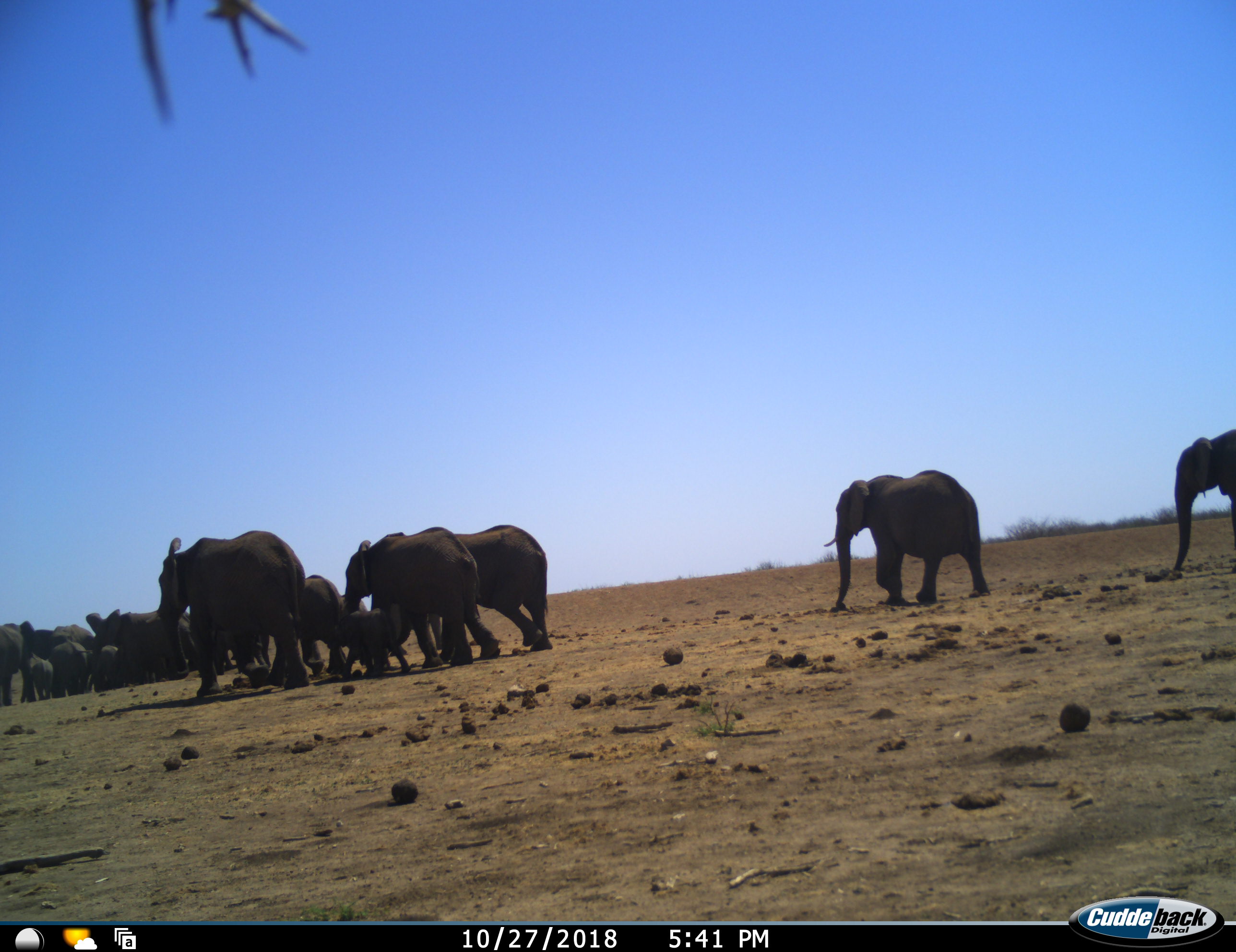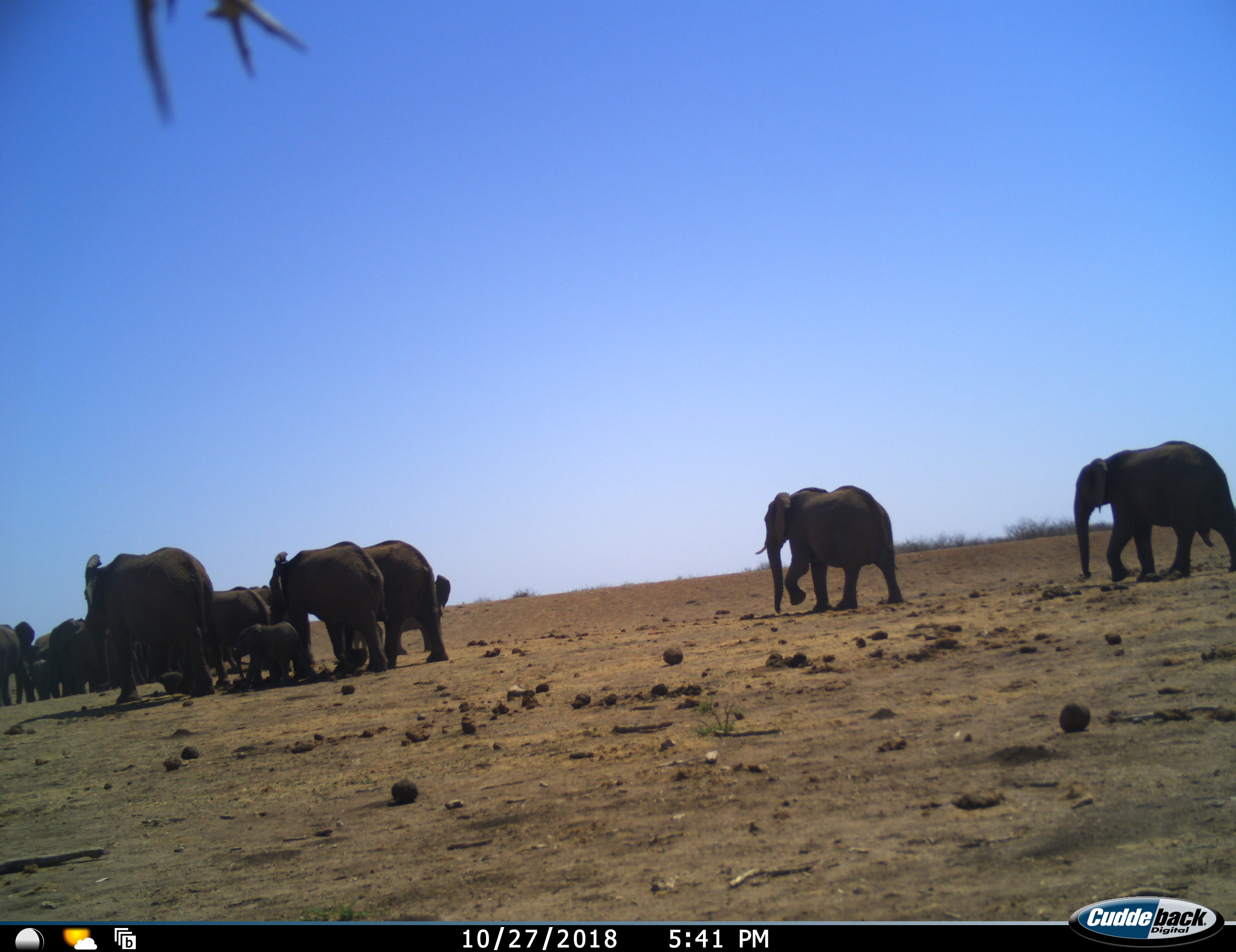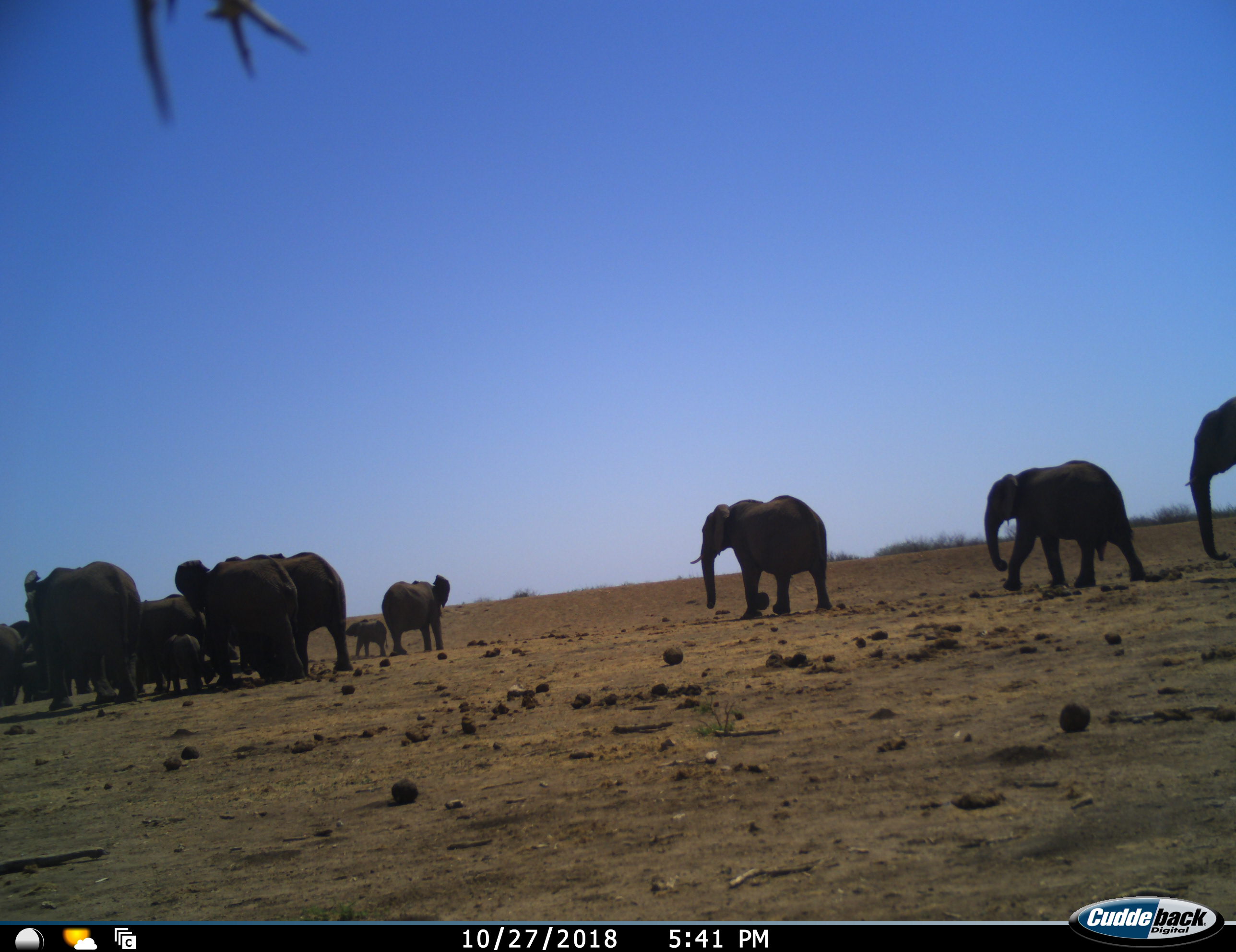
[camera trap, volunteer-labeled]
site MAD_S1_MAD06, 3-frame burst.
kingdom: Animalia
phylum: Chordata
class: Mammalia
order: Proboscidea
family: Elephantidae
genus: Loxodonta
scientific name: Loxodonta africana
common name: african bush elephant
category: elephant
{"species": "elephant (african bush elephant) (Loxodonta africana)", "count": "11-50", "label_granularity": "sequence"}